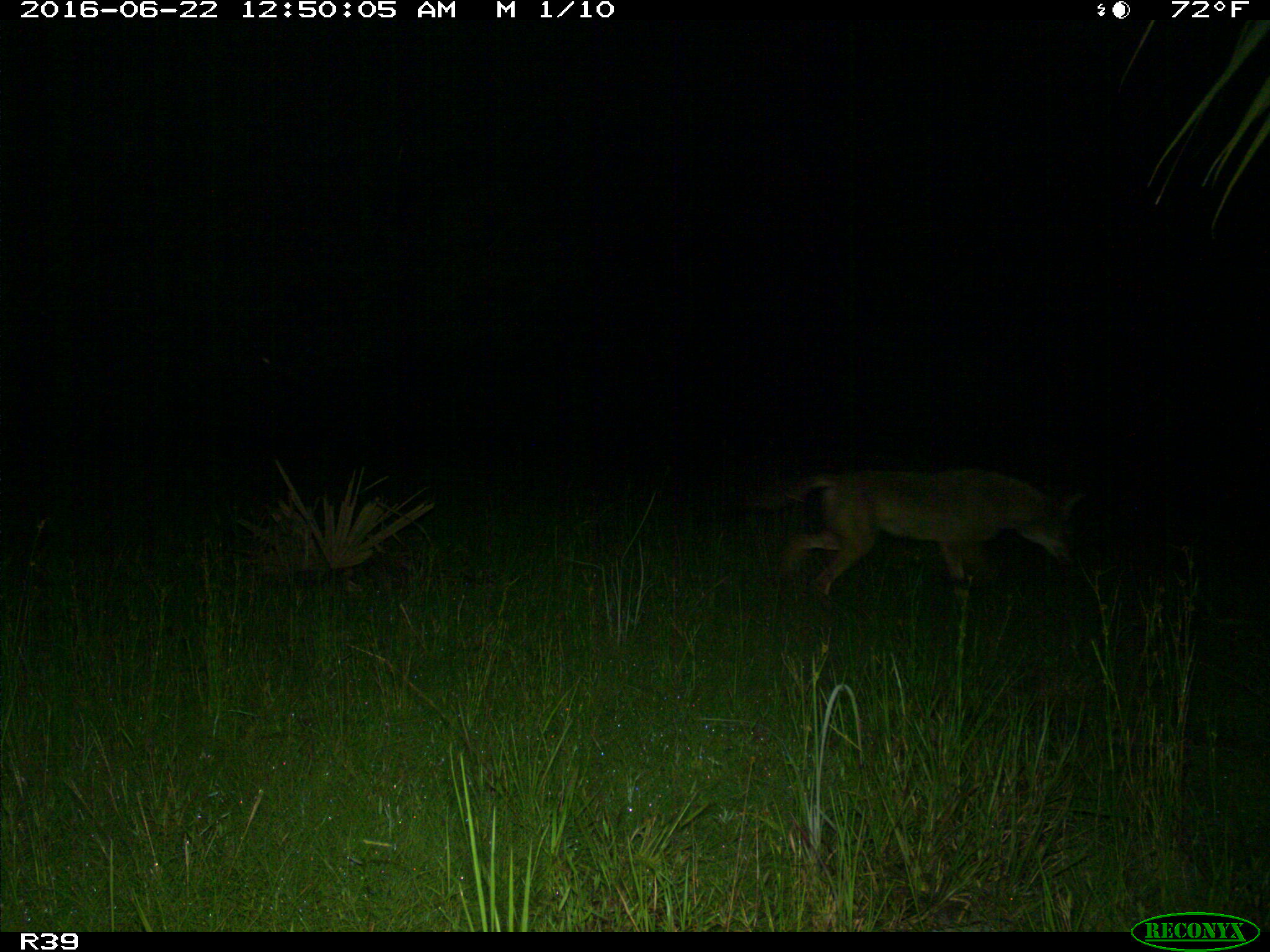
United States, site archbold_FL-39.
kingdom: Animalia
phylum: Chordata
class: Mammalia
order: Carnivora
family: Canidae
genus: Canis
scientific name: Canis latrans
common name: coyote